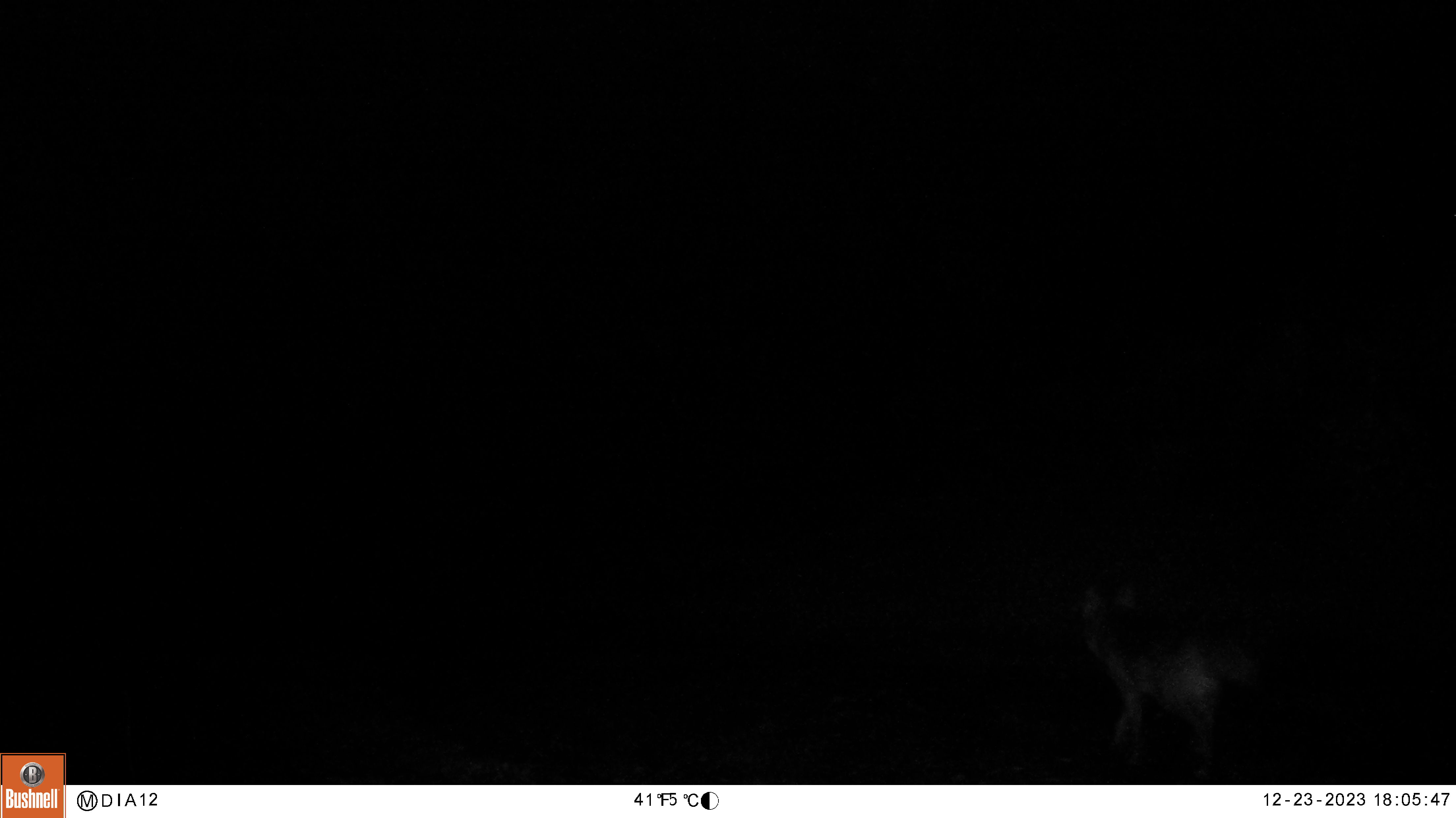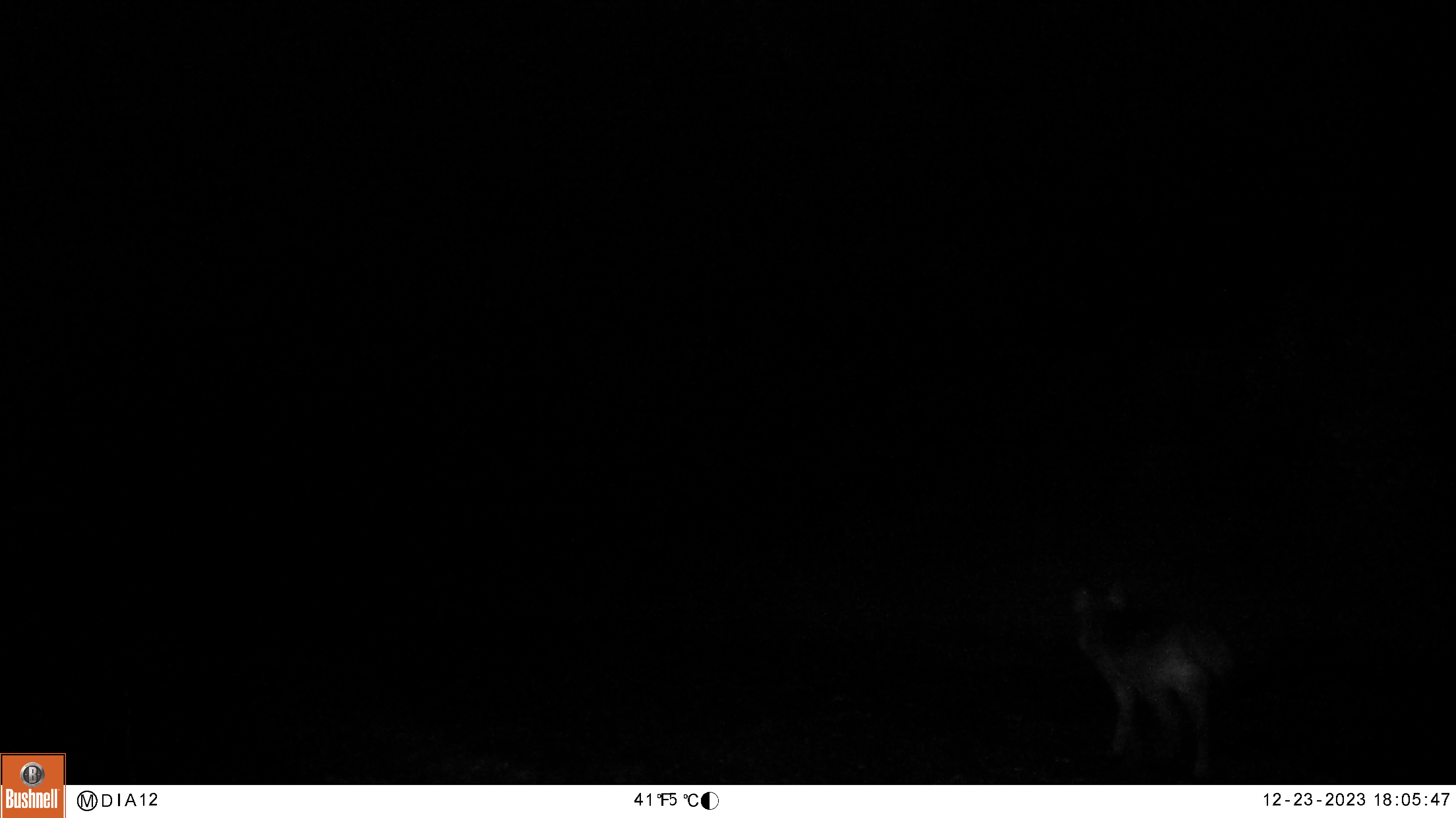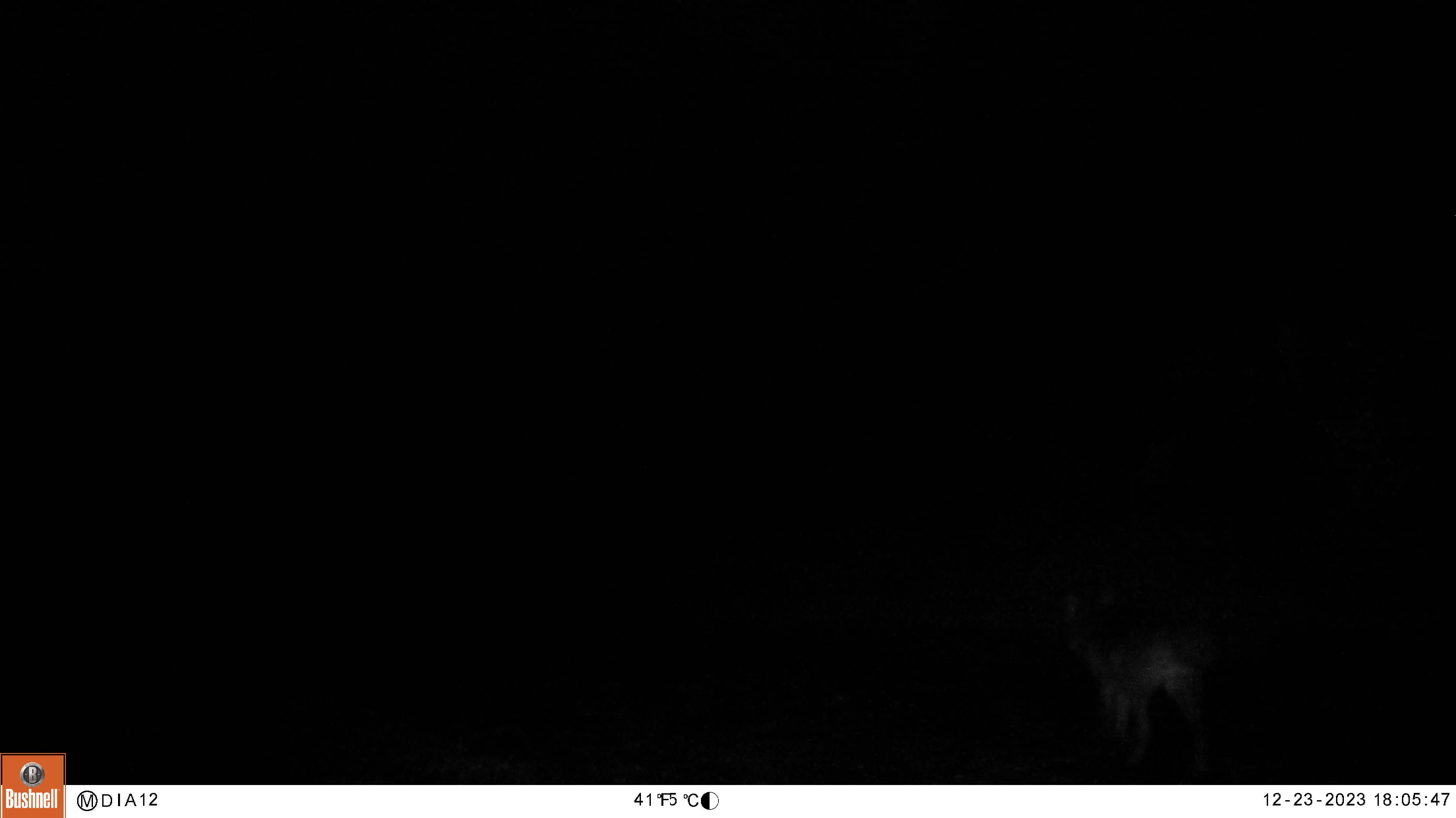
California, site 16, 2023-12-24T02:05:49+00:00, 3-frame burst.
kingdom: Animalia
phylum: Chordata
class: Mammalia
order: Carnivora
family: Canidae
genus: Canis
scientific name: Canis latrans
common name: coyote